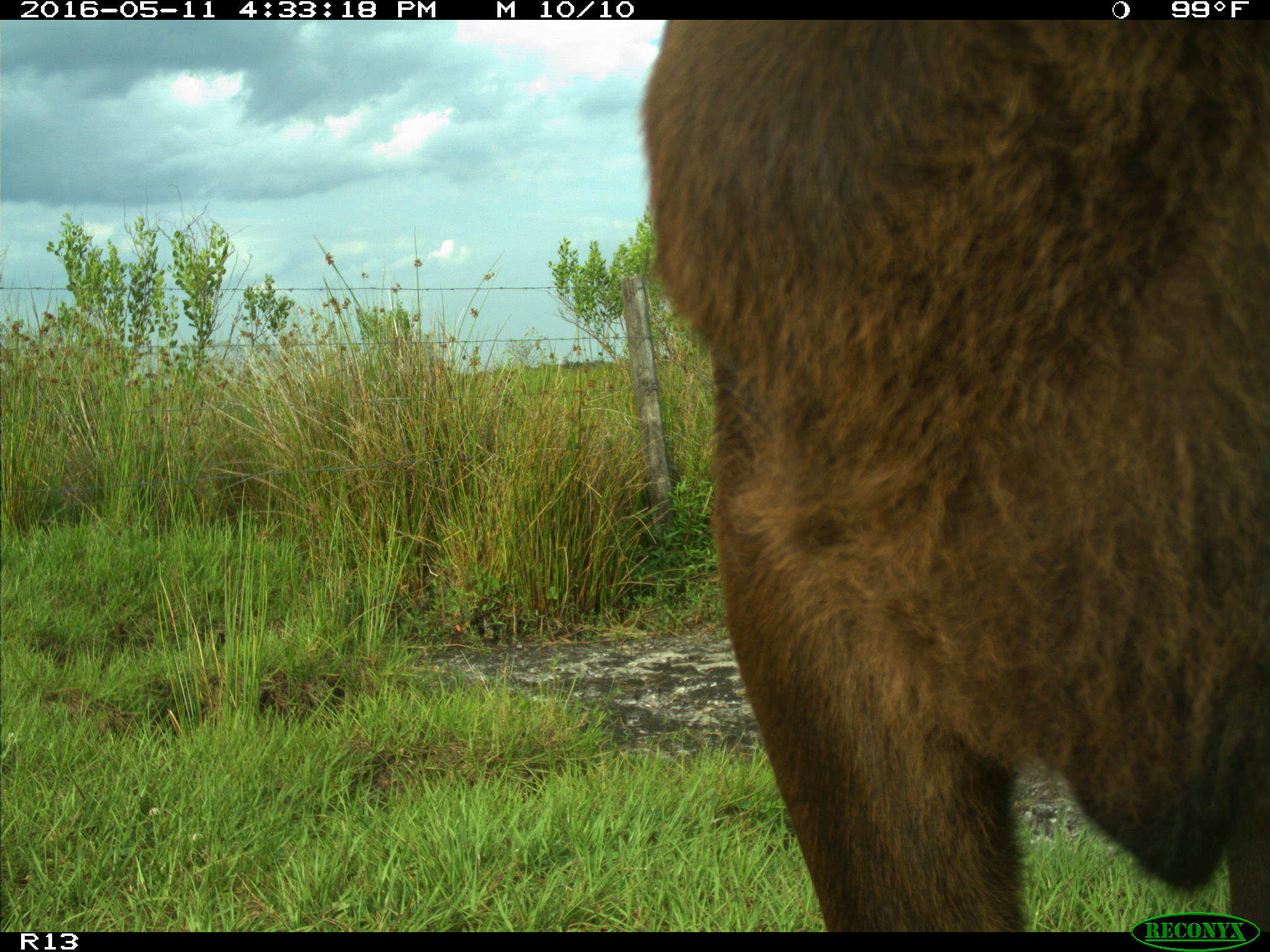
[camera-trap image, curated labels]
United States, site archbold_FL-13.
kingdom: Animalia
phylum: Chordata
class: Mammalia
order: Artiodactyla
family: Bovidae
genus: Bos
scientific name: Bos taurus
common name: domestic cow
Bos taurus (domestic cow).